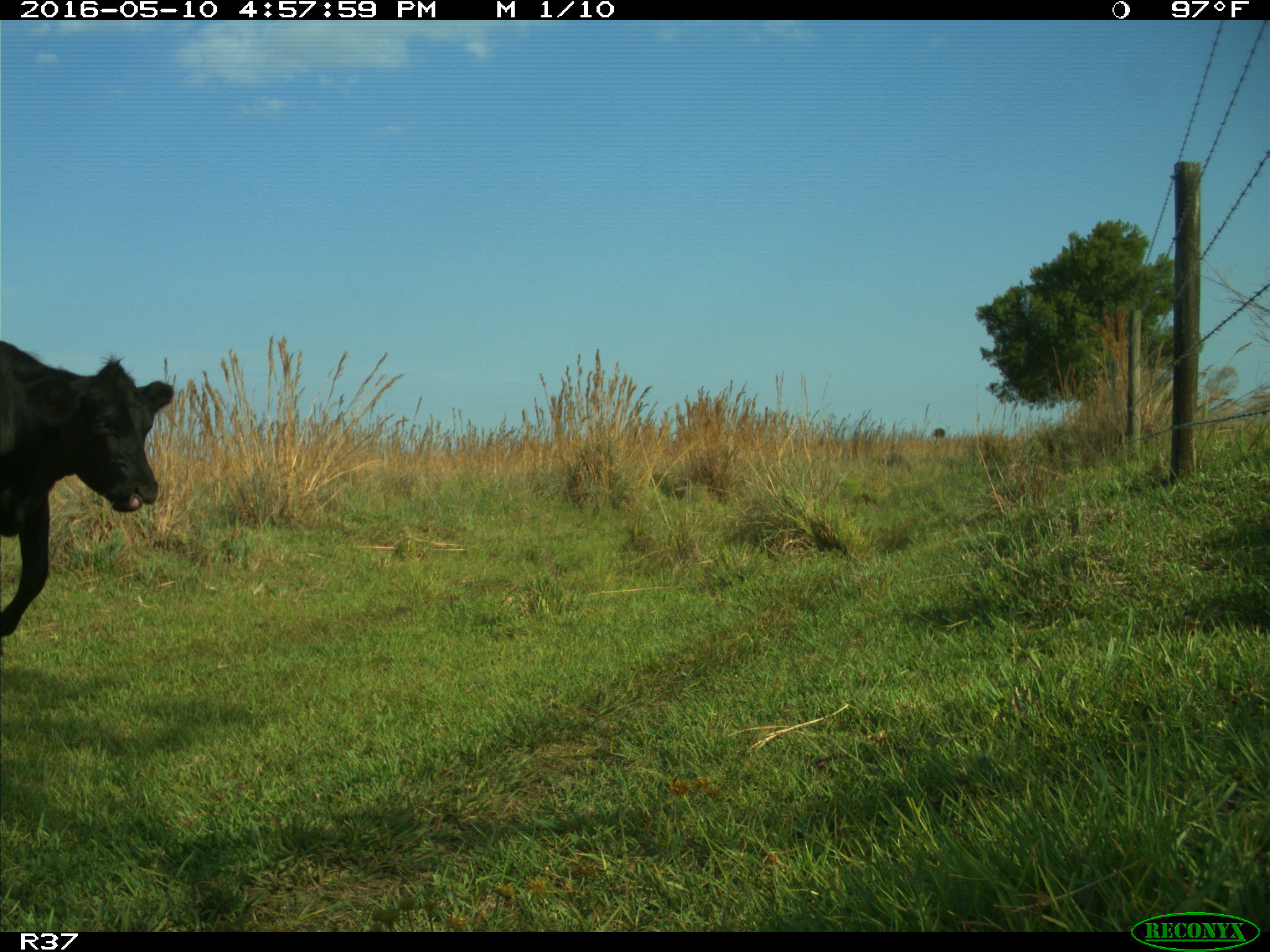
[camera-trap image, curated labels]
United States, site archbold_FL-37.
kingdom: Animalia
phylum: Chordata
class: Mammalia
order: Artiodactyla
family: Bovidae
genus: Bos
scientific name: Bos taurus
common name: domestic cow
Bos taurus (domestic cow).